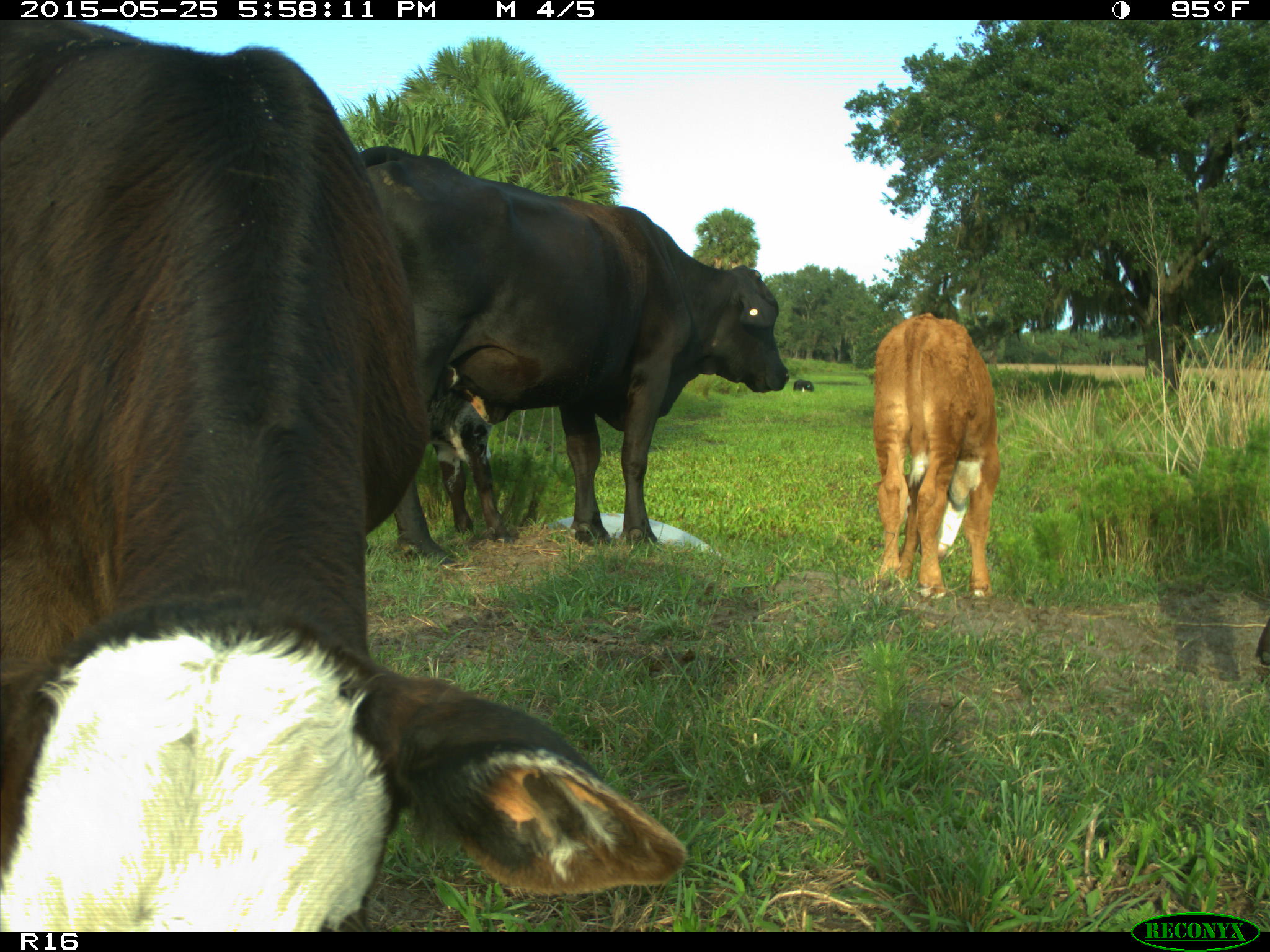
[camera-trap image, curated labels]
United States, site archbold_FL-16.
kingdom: Animalia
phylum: Chordata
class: Mammalia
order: Artiodactyla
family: Bovidae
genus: Bos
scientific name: Bos taurus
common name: domestic cow